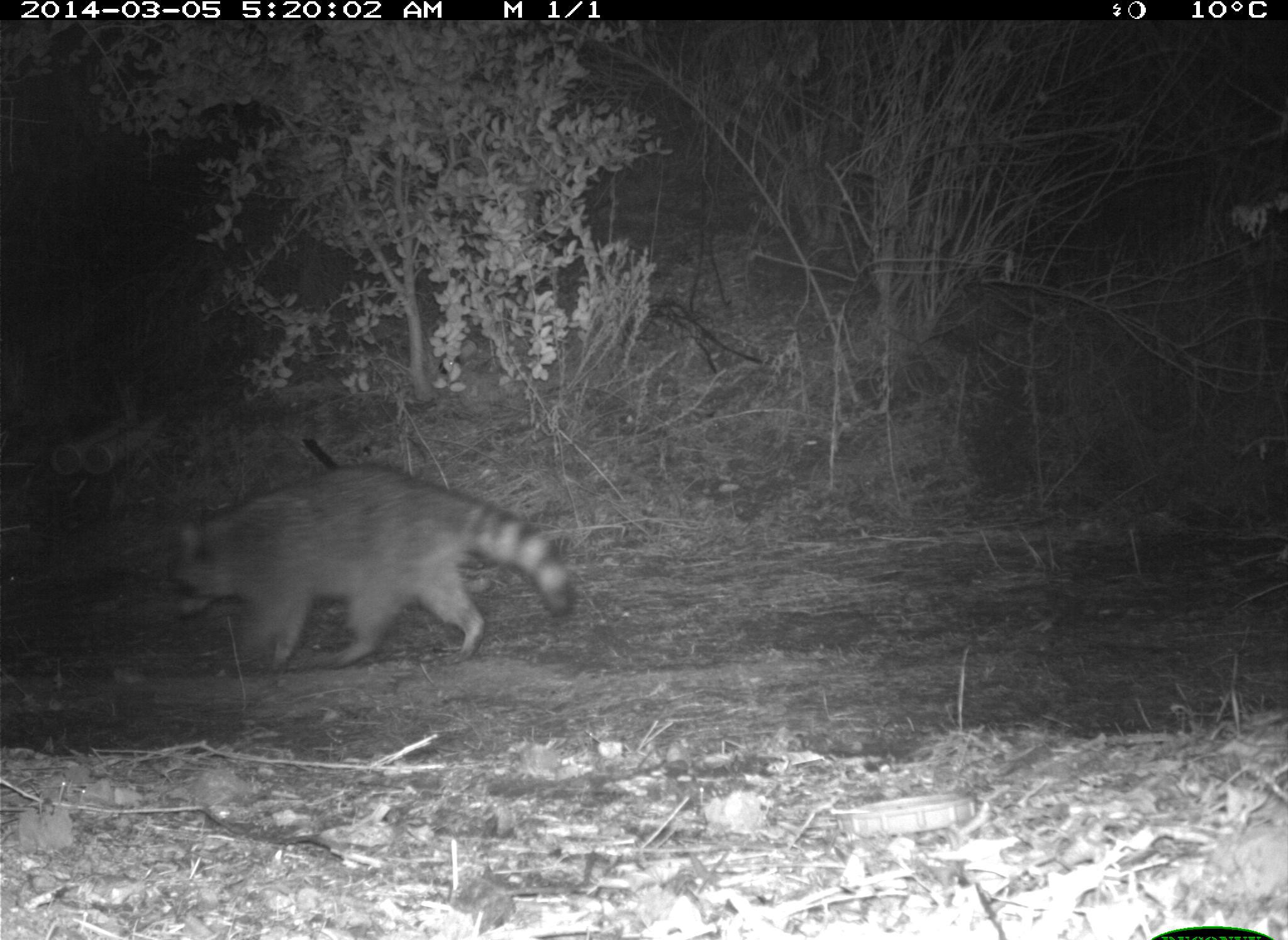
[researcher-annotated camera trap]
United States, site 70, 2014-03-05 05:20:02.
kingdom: Animalia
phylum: Chordata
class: Mammalia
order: Carnivora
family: Procyonidae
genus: Procyon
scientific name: Procyon lotor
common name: raccoon